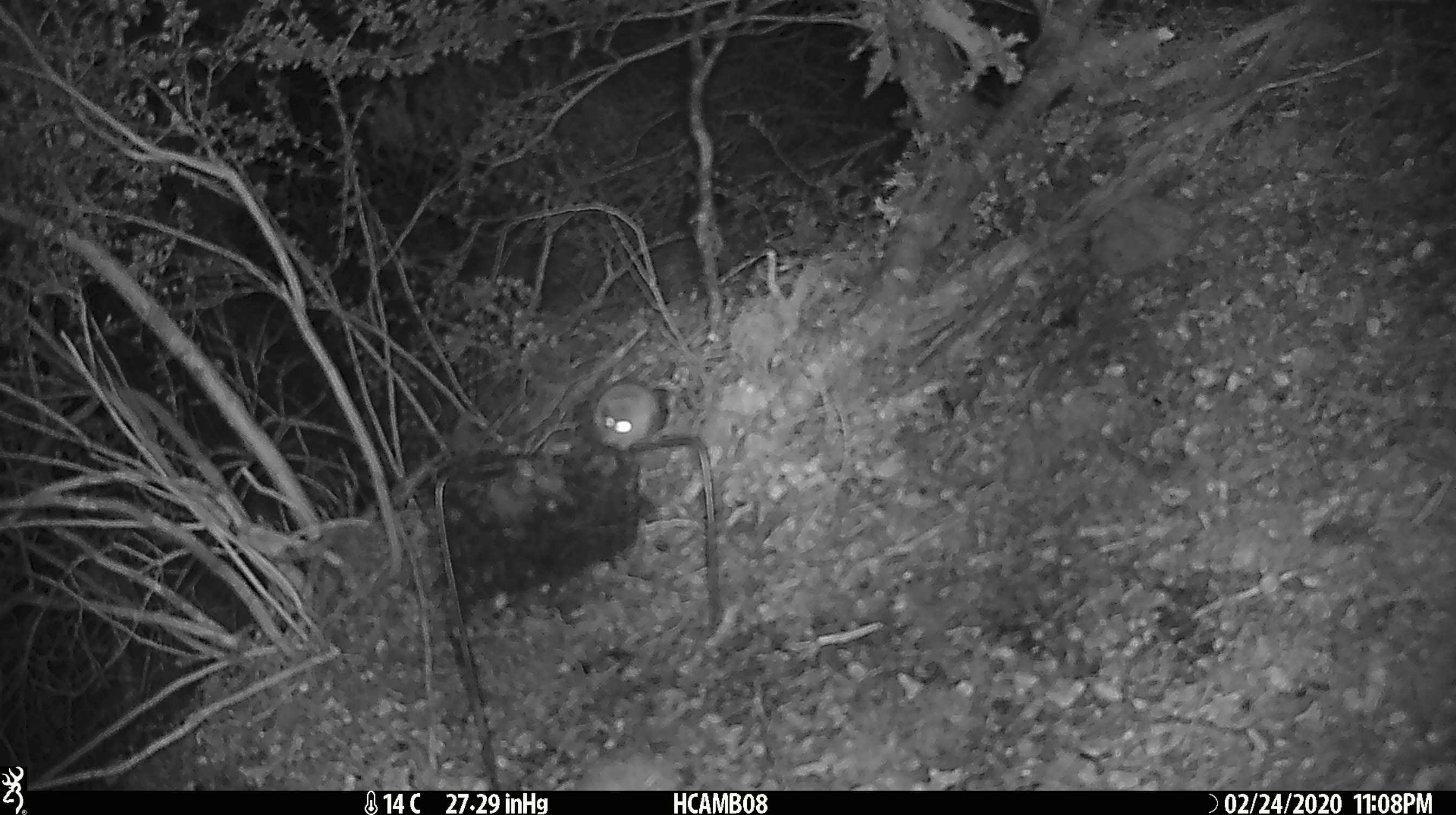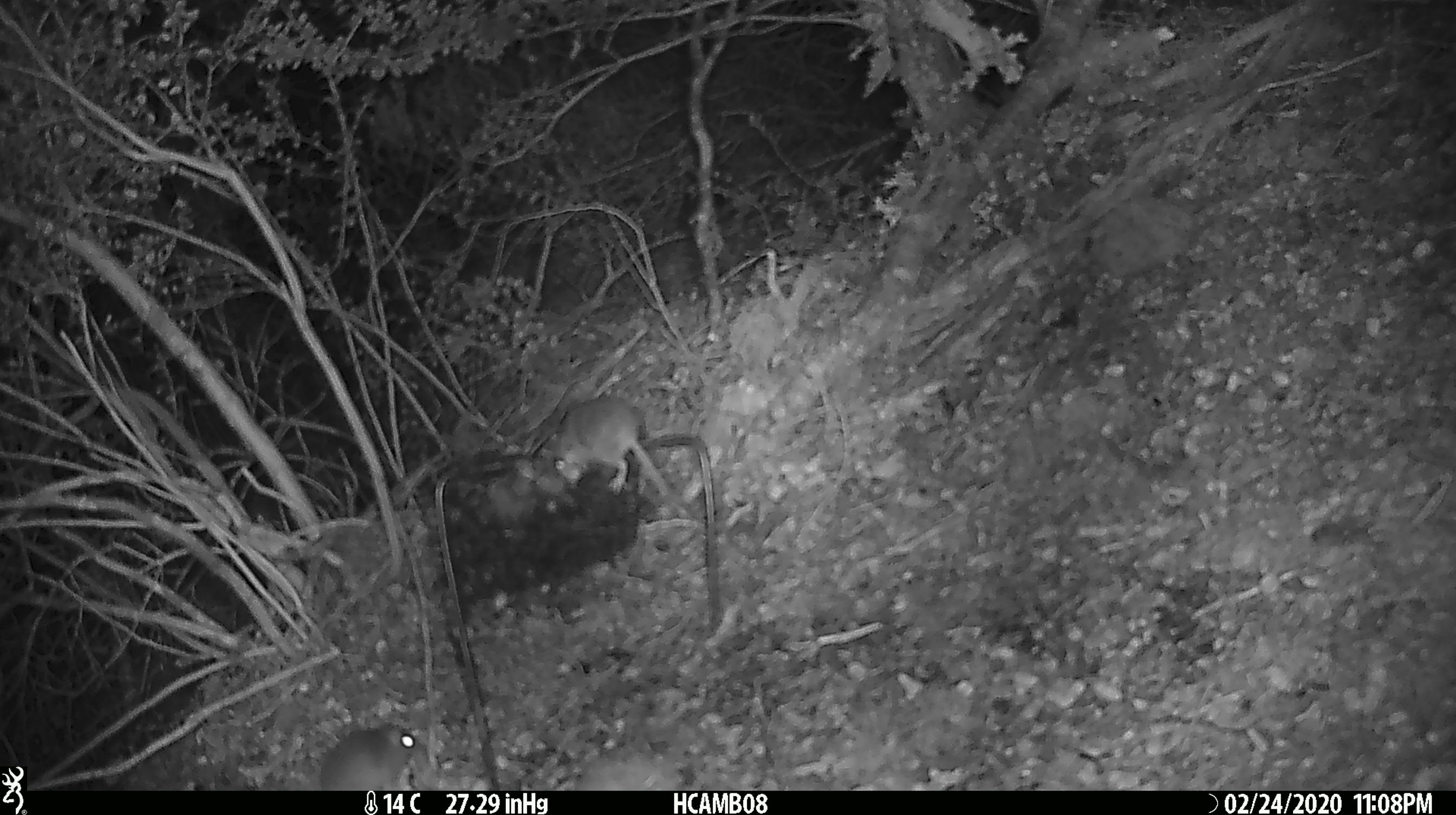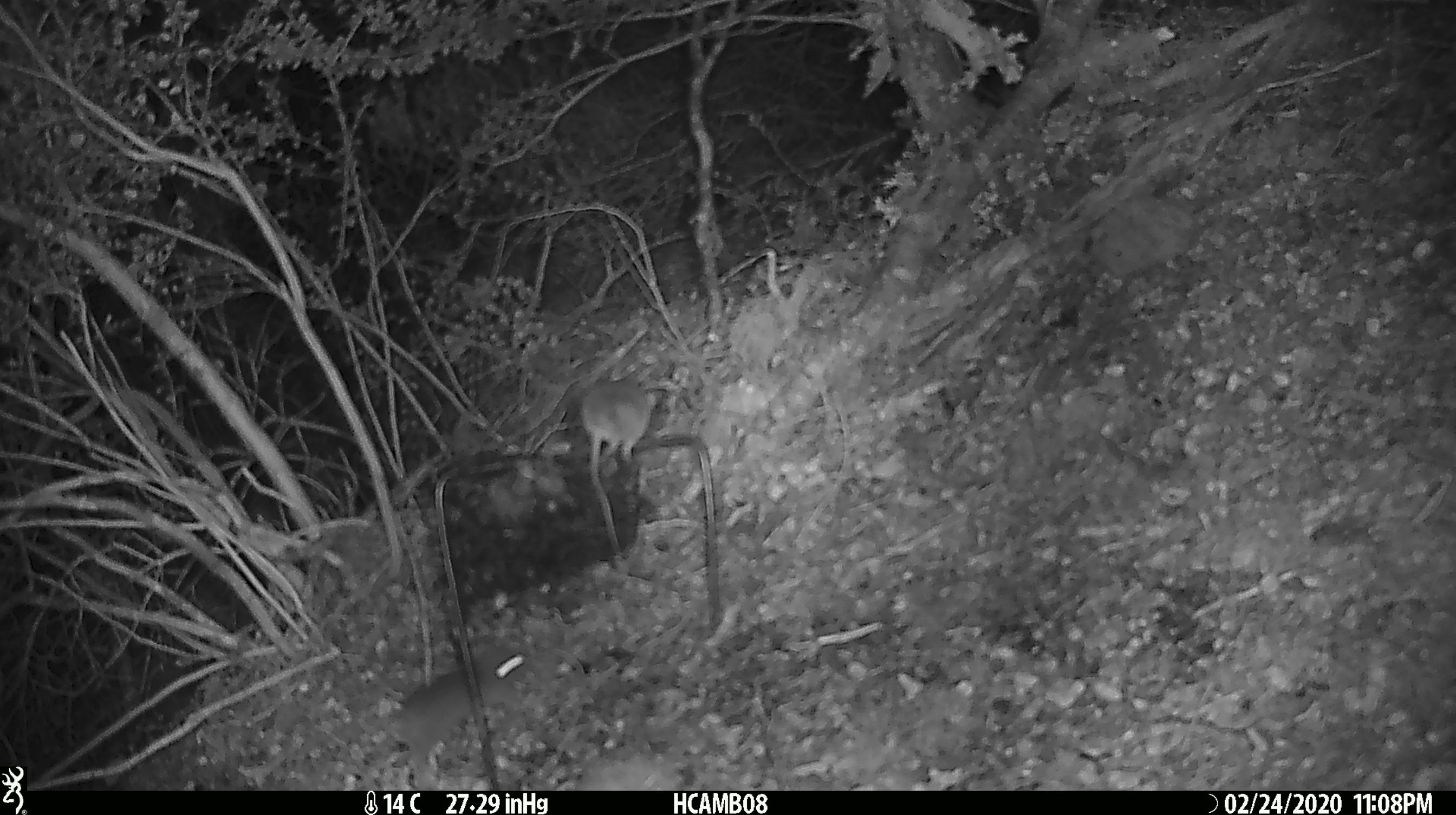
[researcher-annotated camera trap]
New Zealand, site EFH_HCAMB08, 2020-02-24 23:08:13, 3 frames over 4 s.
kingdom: Animalia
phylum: Chordata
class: Mammalia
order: Rodentia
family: Muridae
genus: Mus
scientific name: Mus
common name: mouse